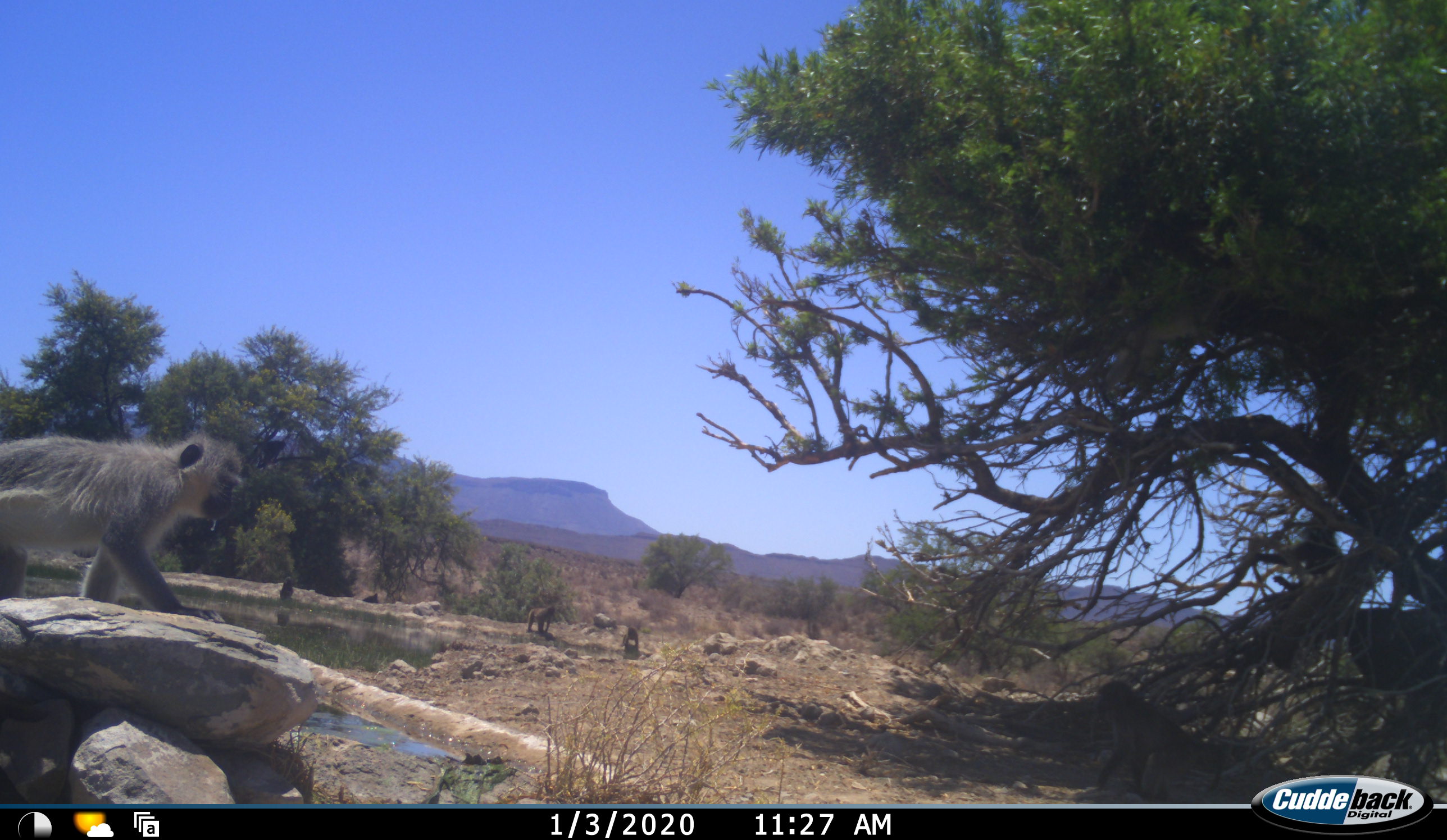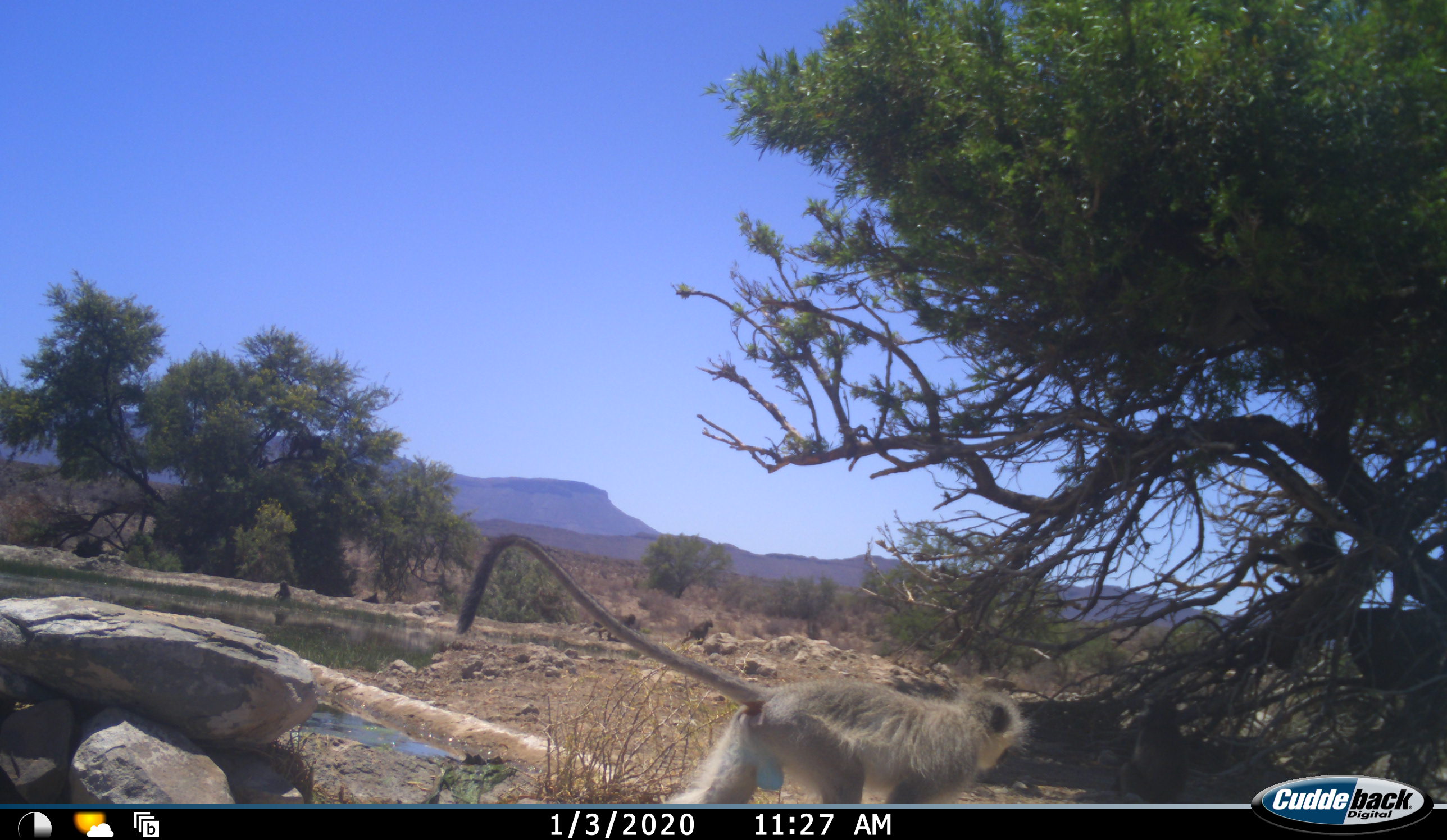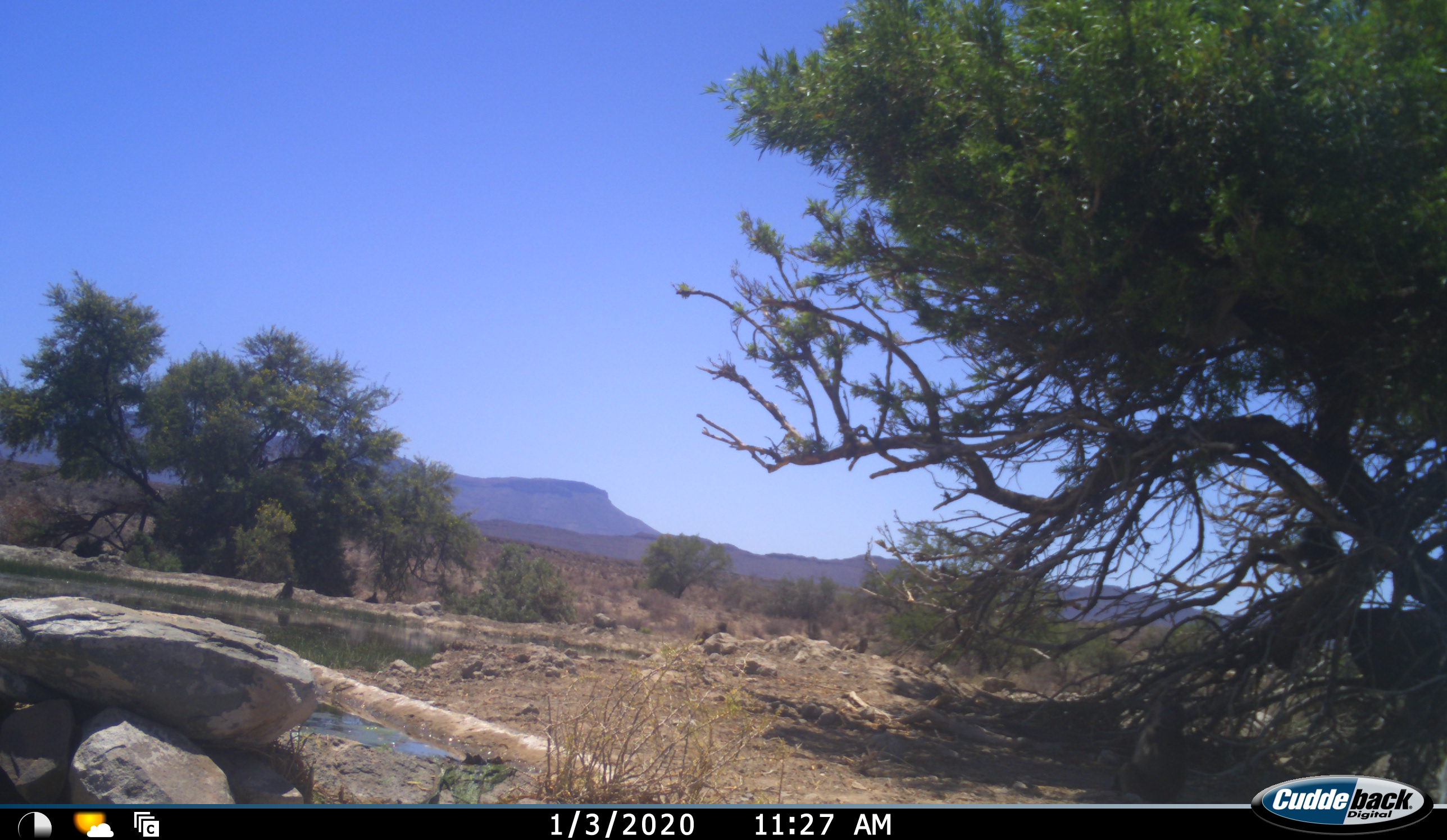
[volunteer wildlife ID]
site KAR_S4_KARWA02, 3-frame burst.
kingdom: Animalia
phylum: Chordata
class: Mammalia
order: Primates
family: Cercopithecidae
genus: Papio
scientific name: Papio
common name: baboon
Baboon (Papio), count 4. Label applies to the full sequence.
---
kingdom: Animalia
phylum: Chordata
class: Mammalia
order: Primates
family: Cercopithecidae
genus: Chlorocebus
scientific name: Chlorocebus pygerythrus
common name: vervet monkey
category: monkeyvervet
Monkeyvervet (vervet monkey) (Chlorocebus pygerythrus), count 2. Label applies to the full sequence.